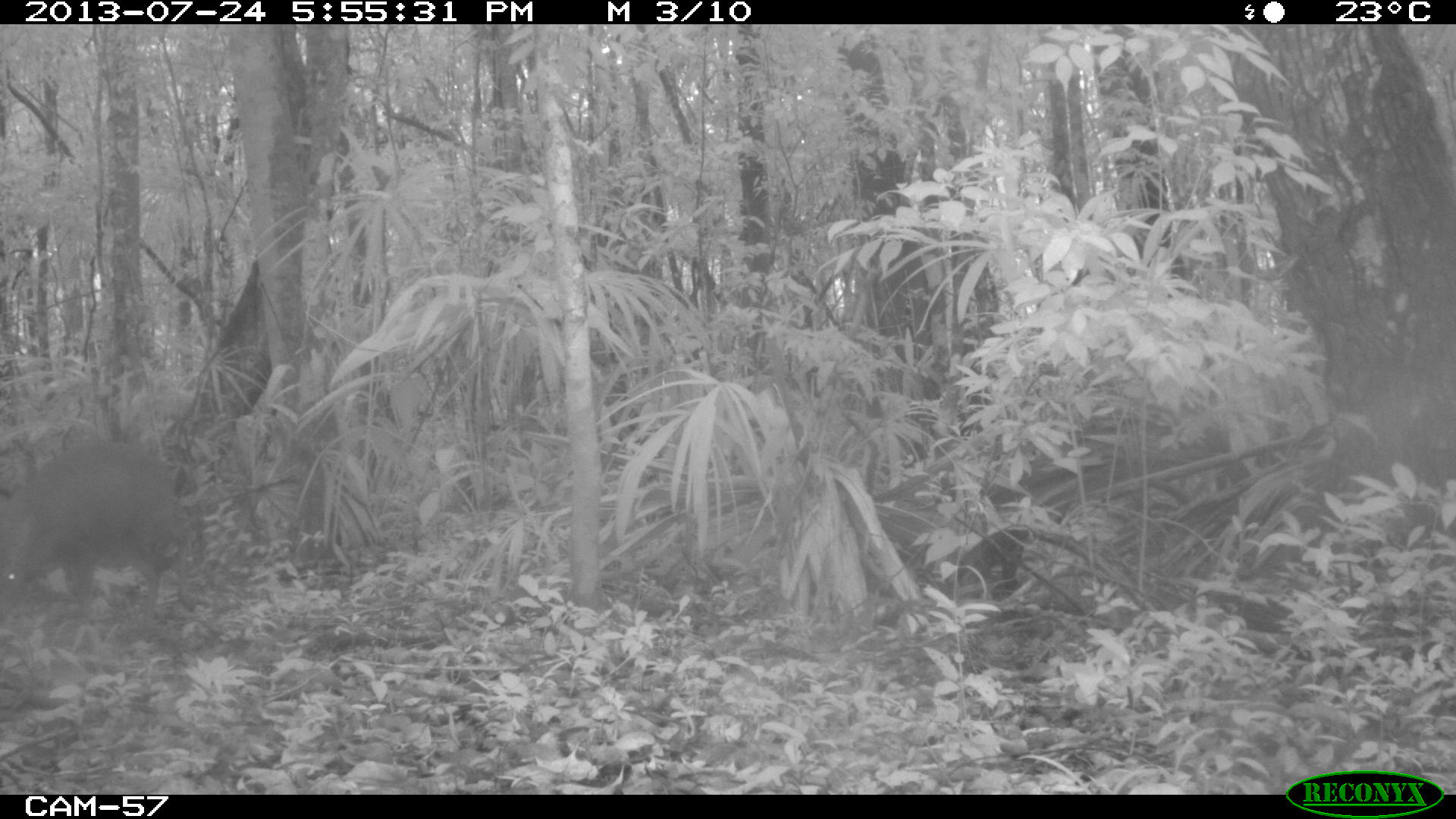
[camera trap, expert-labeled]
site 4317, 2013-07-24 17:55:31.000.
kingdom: Animalia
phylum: Chordata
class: Mammalia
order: Artiodactyla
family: Cervidae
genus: Mazama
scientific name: Mazama temama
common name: central american red brocket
Mazama temama (central american red brocket), count 1.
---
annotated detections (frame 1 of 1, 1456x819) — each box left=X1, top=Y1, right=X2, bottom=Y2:
mazama temama: left=0, top=439, right=195, bottom=632